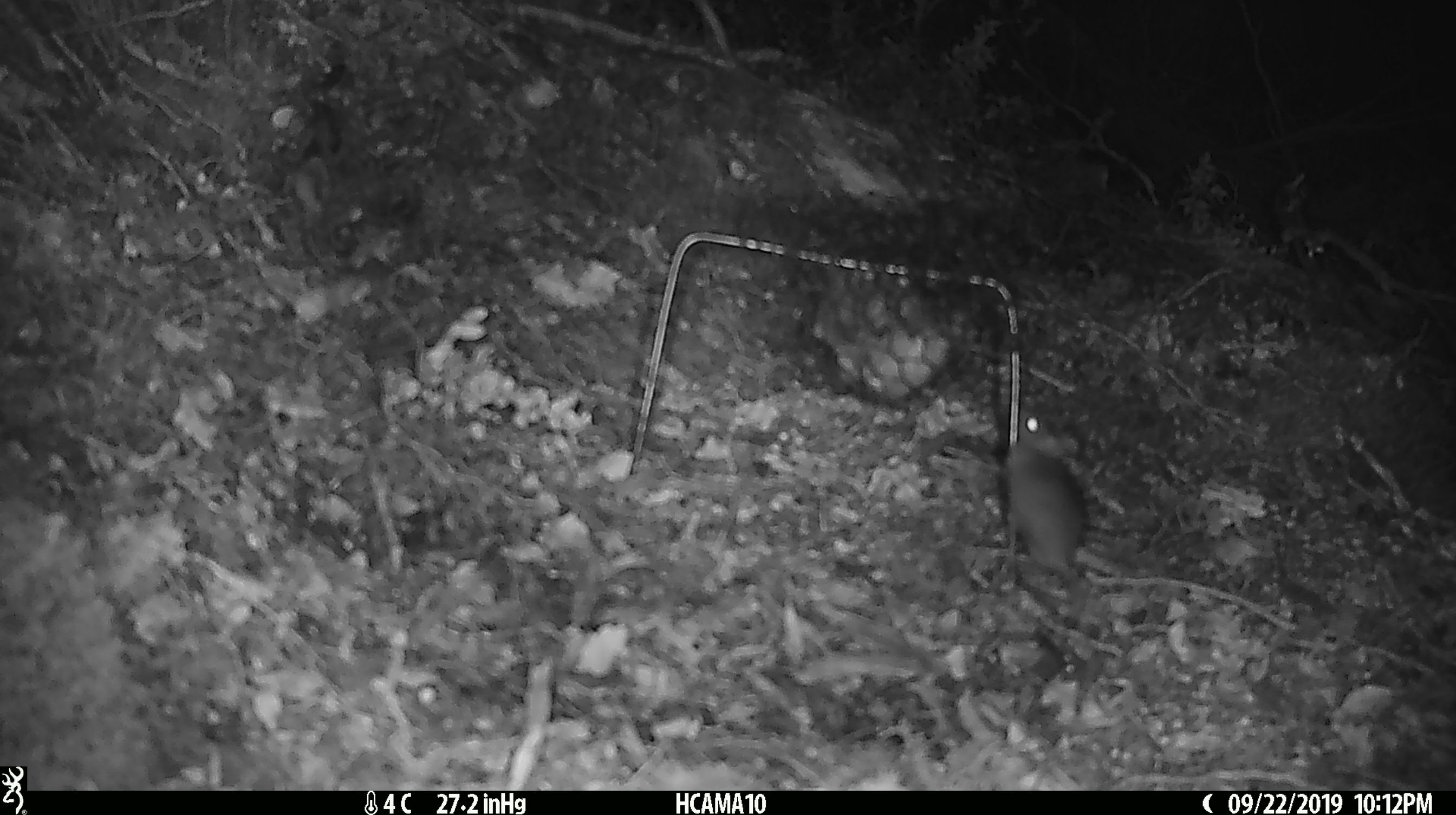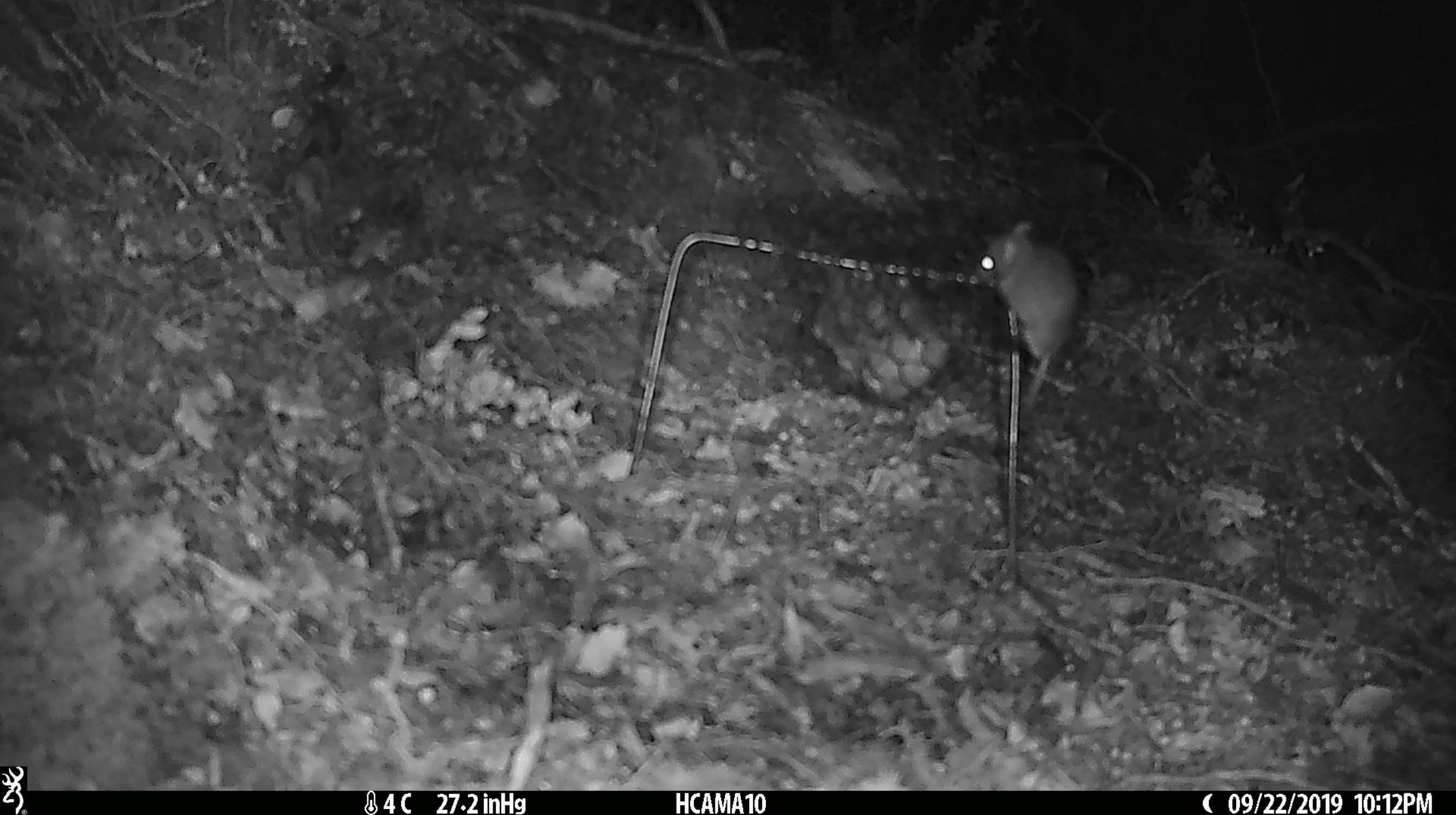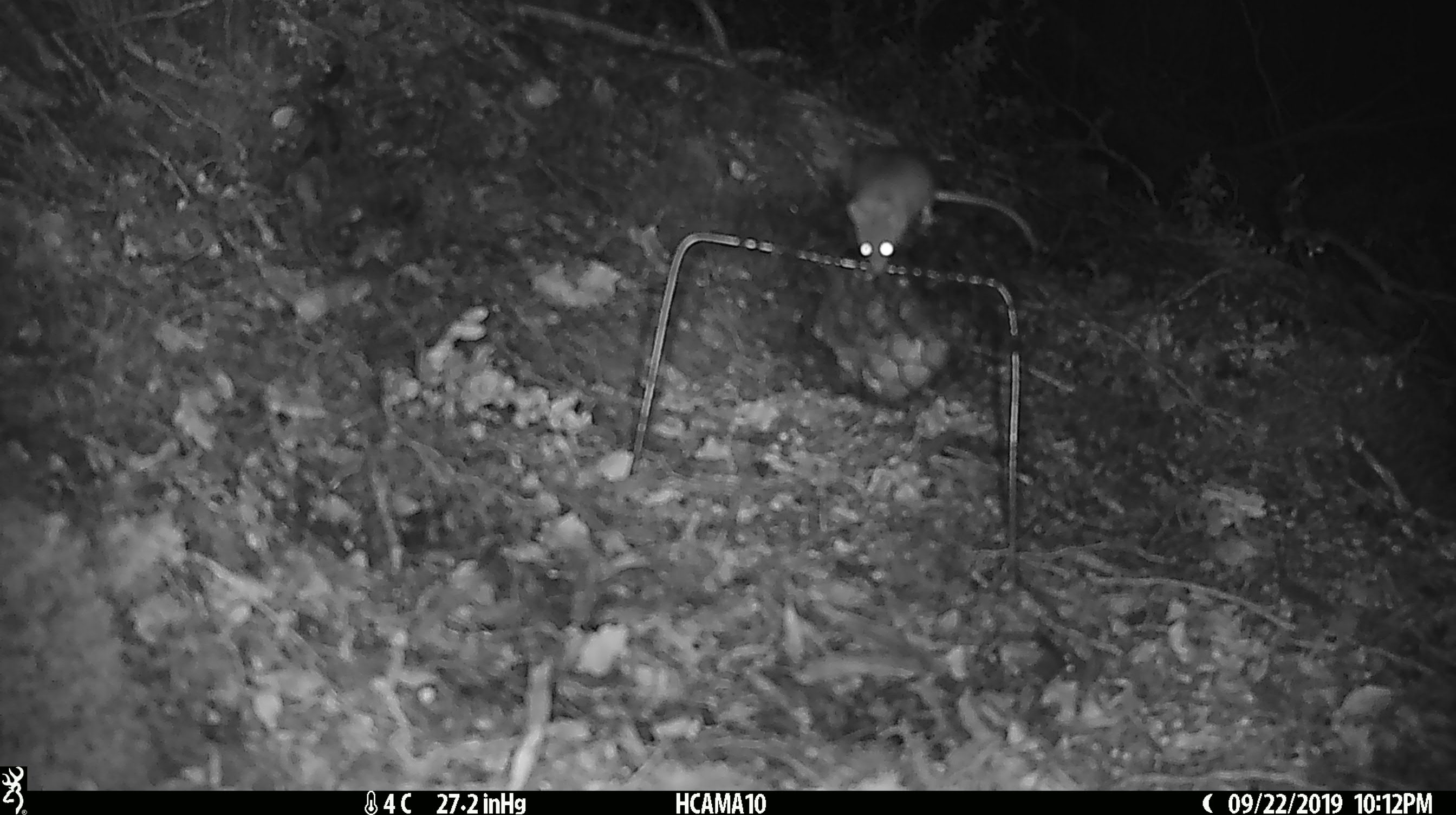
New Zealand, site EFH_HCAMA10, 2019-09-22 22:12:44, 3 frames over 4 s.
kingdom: Animalia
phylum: Chordata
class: Mammalia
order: Rodentia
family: Muridae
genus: Mus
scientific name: Mus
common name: mouse